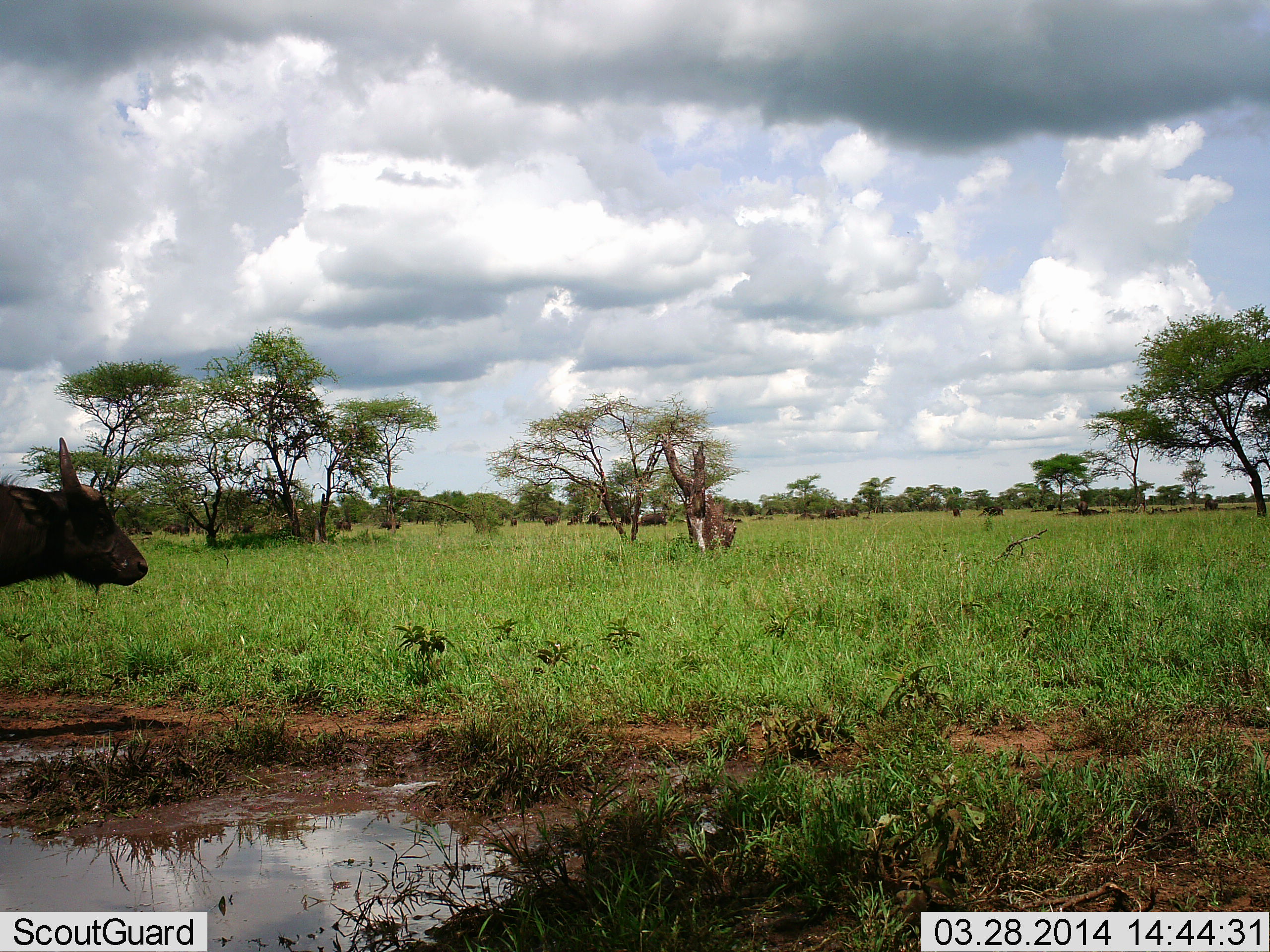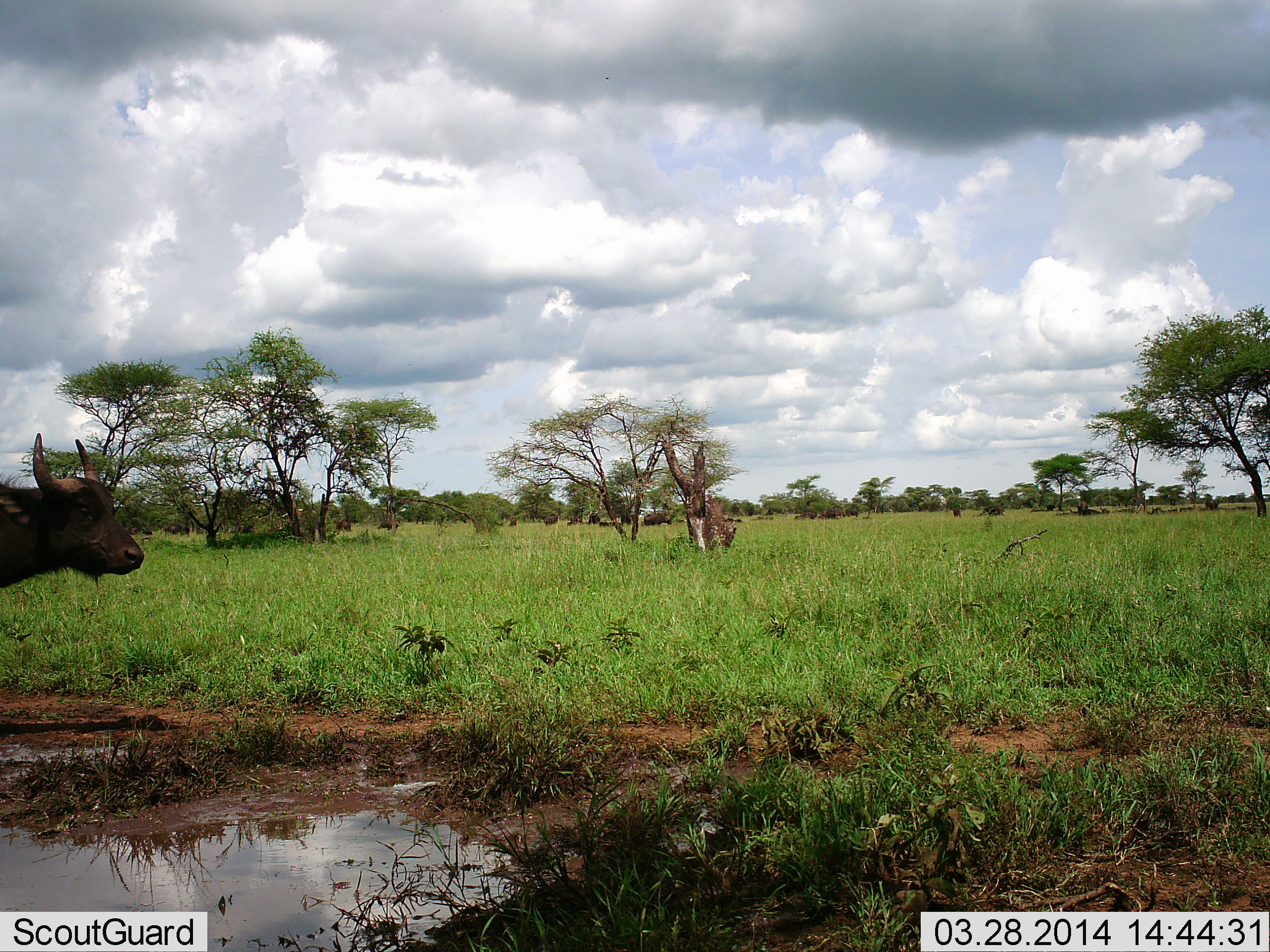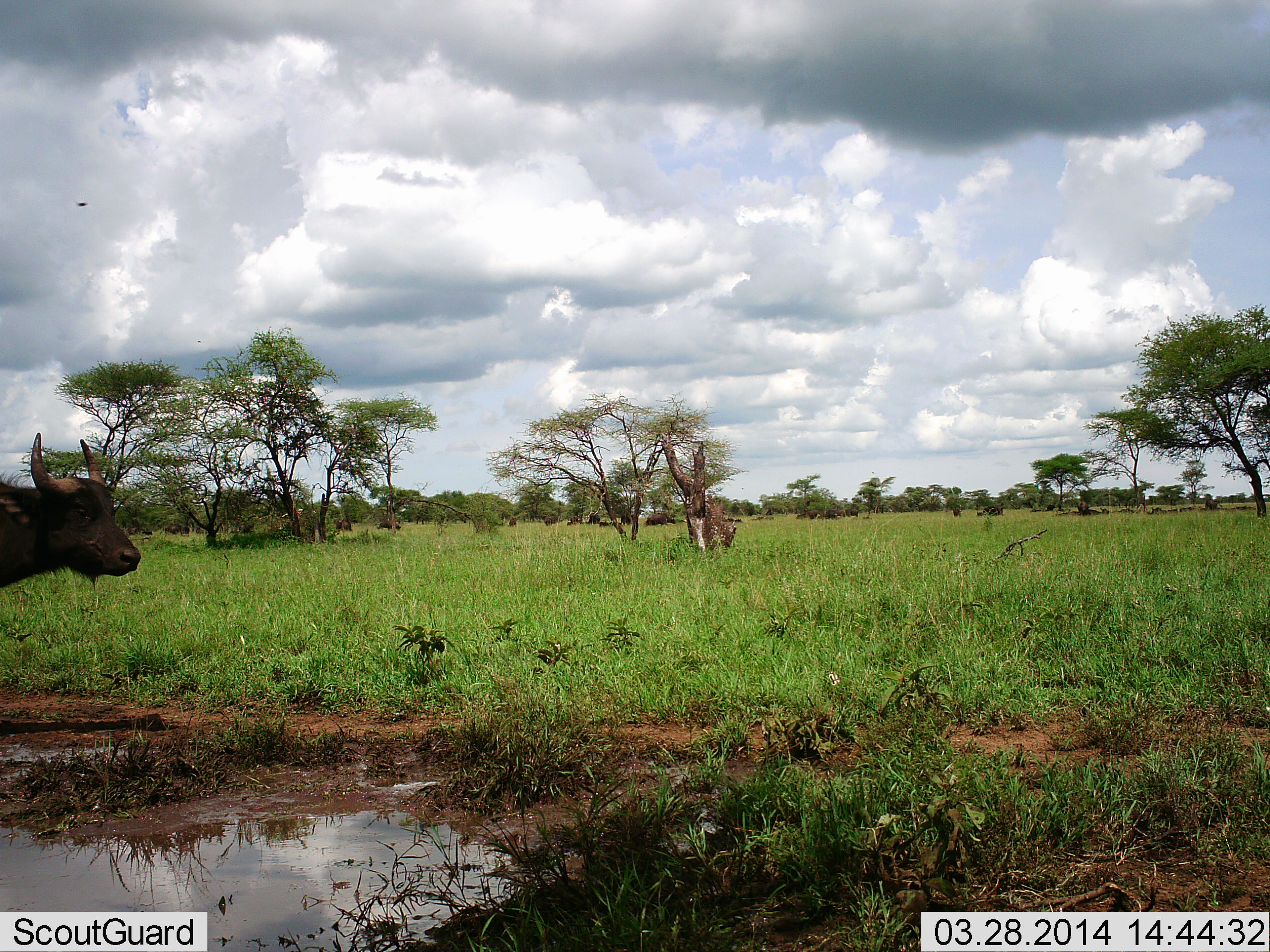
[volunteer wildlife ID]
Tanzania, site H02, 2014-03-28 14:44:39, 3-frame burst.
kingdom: Animalia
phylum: Chordata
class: Mammalia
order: Artiodactyla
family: Bovidae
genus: Syncerus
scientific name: Syncerus caffer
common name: cape buffalo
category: buffalo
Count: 3.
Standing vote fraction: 91%.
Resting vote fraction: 18%.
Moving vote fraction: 45%.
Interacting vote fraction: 0%.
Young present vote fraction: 9%.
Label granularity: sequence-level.